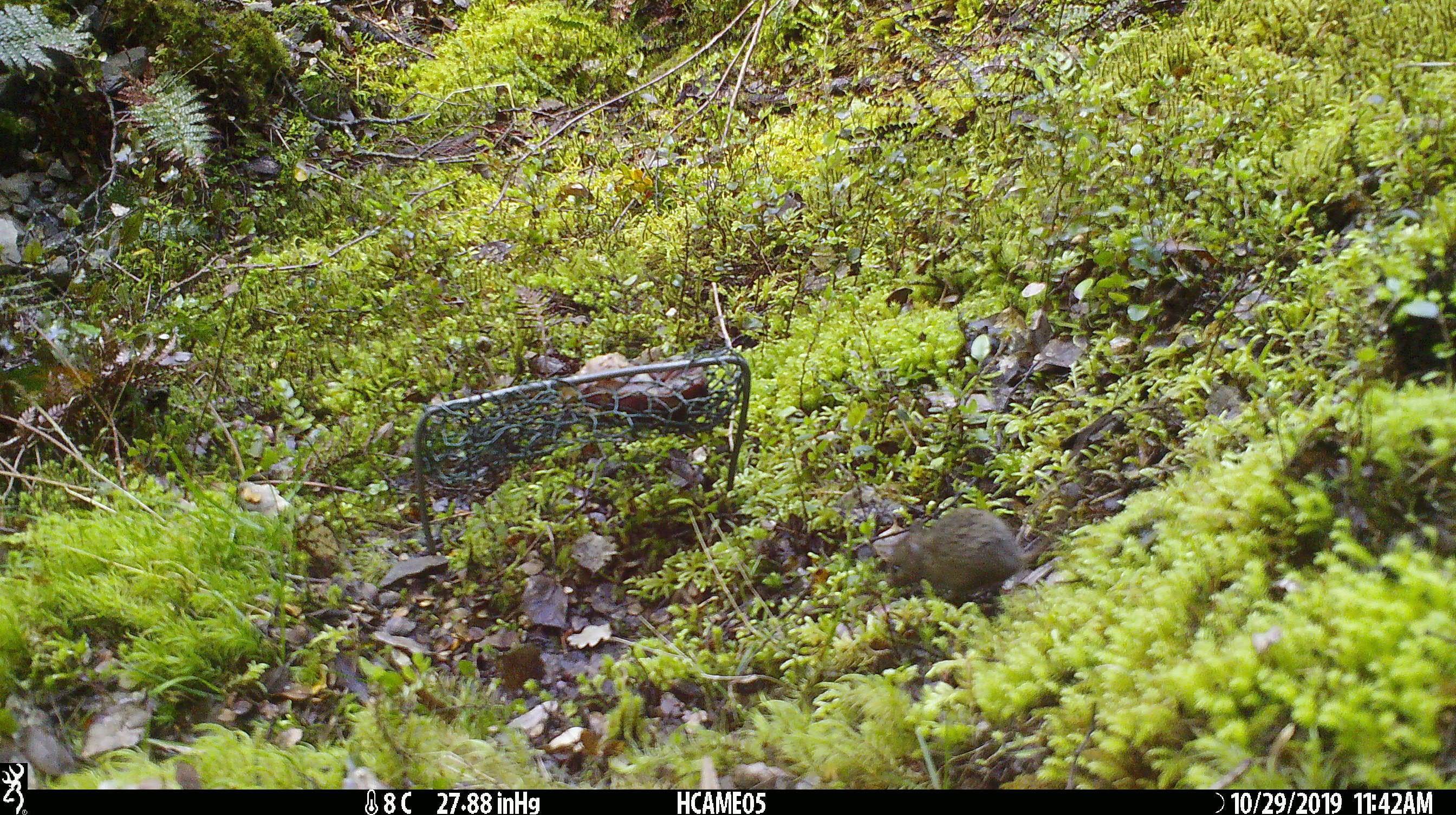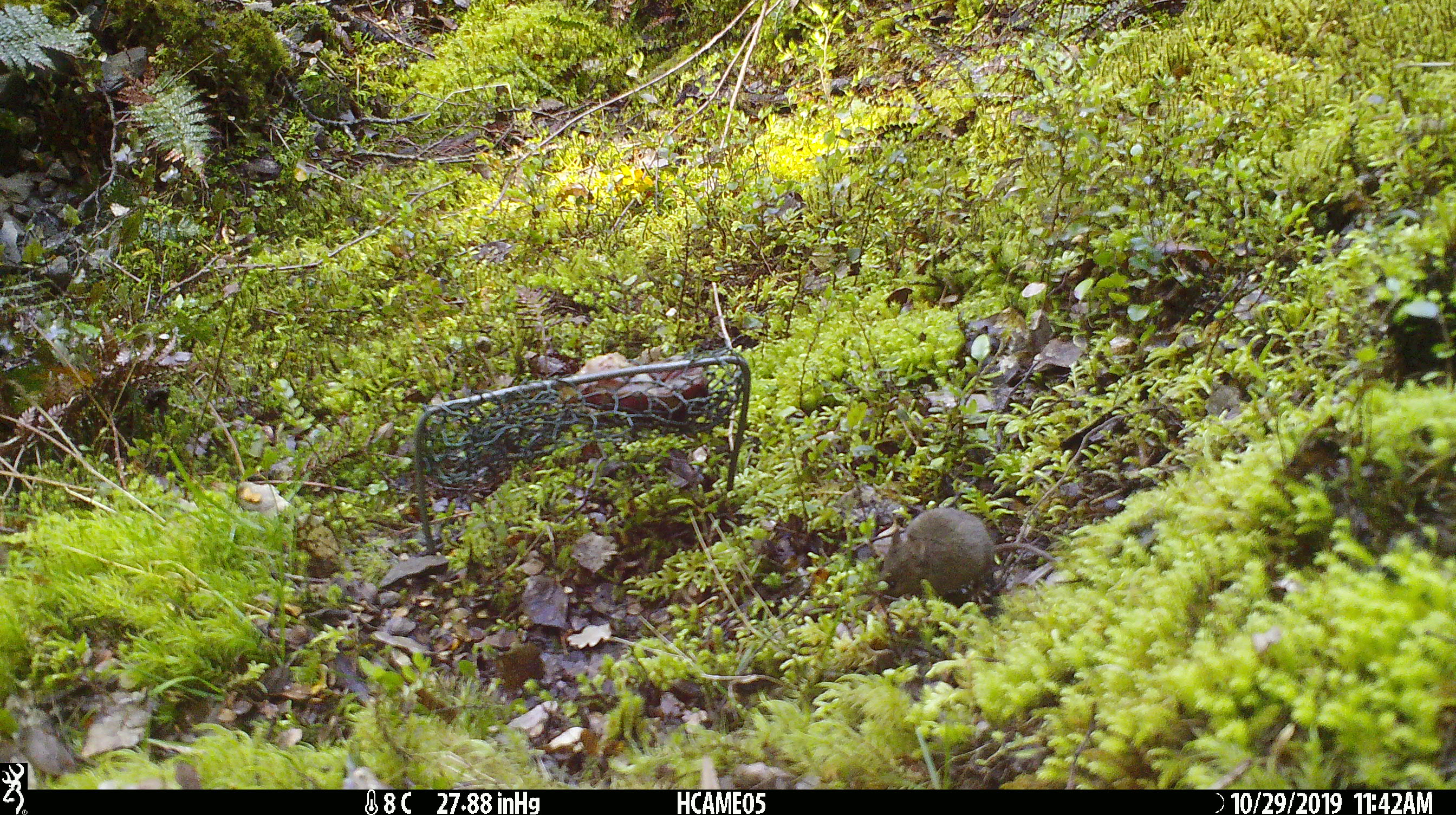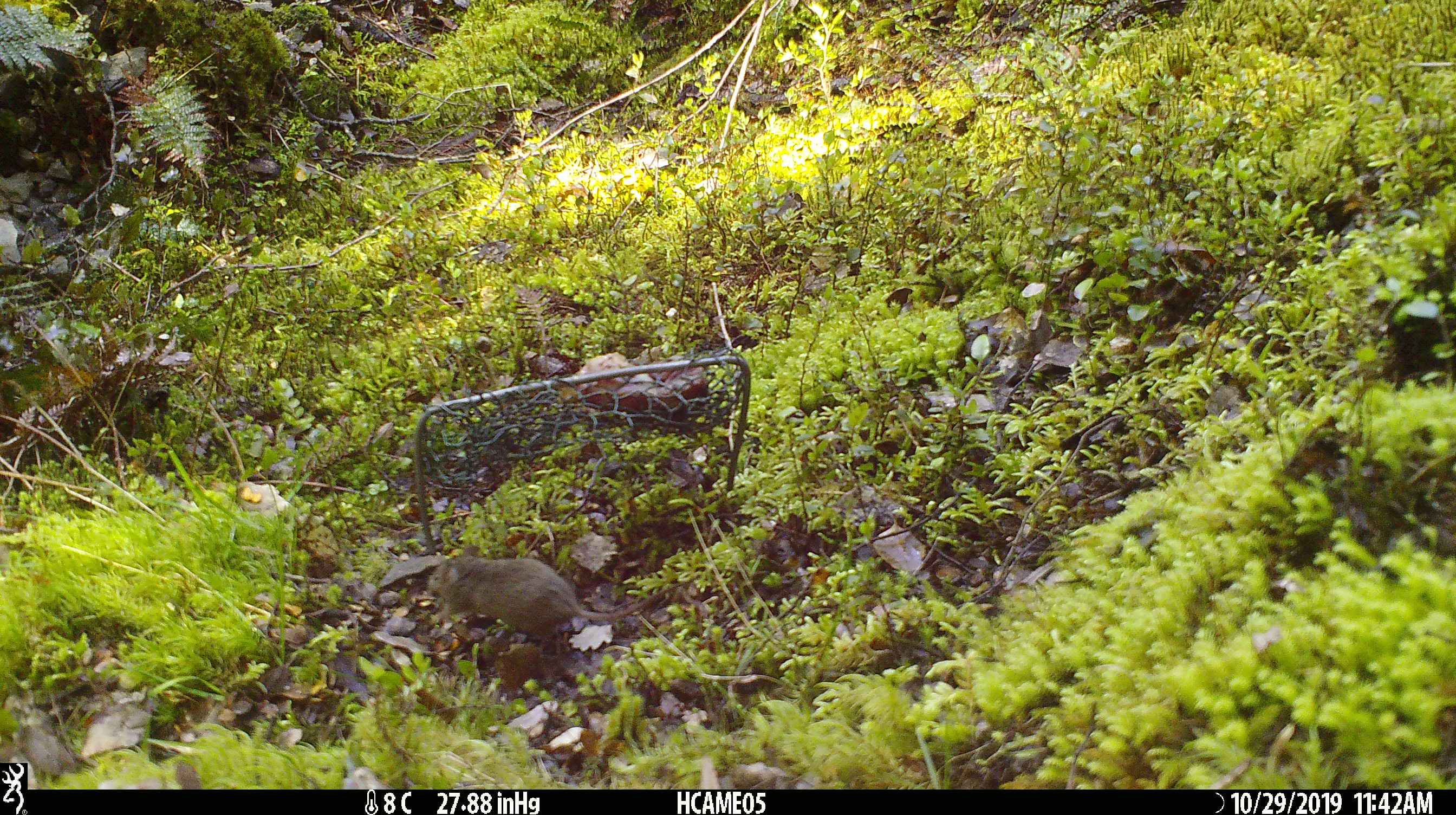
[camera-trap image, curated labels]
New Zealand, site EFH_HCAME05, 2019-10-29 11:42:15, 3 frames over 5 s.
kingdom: Animalia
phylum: Chordata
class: Mammalia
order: Rodentia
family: Muridae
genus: Mus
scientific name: Mus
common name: mouse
Mouse (Mus).